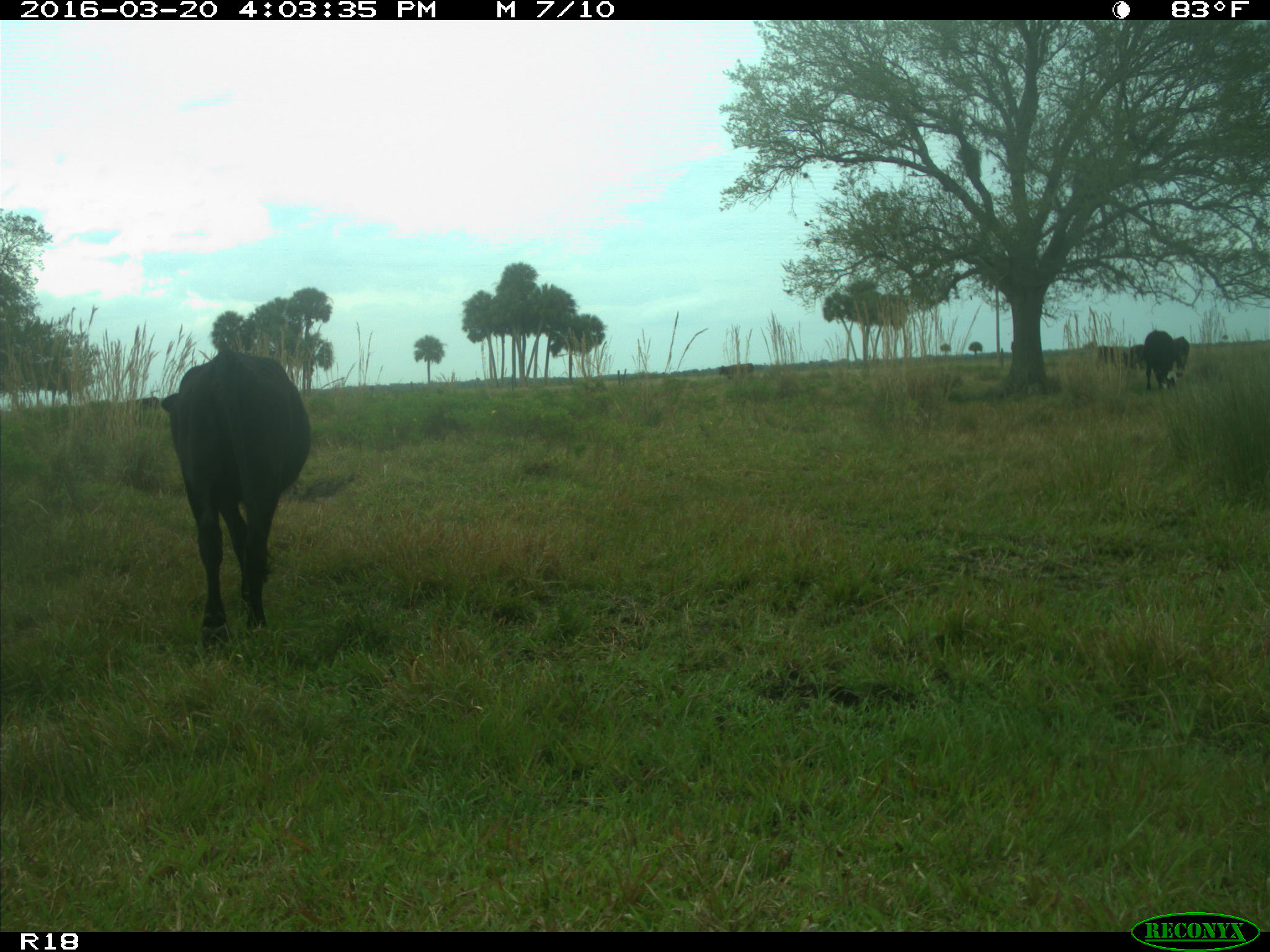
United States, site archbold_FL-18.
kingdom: Animalia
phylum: Chordata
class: Mammalia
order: Artiodactyla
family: Bovidae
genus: Bos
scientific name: Bos taurus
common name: domestic cow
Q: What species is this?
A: Bos taurus (domestic cow).